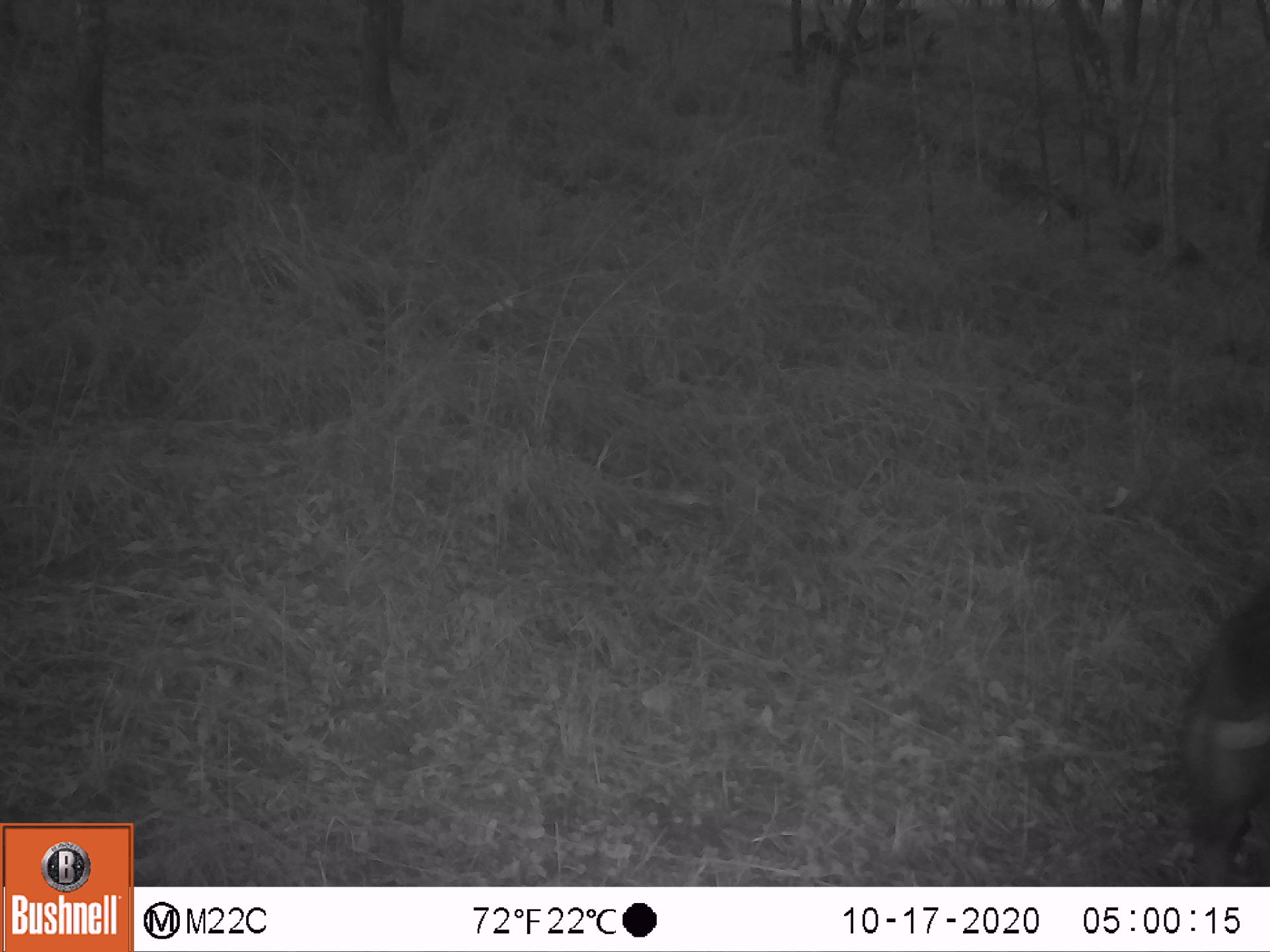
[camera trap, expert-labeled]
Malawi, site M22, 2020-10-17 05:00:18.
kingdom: Animalia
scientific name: Animalia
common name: other animal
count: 1